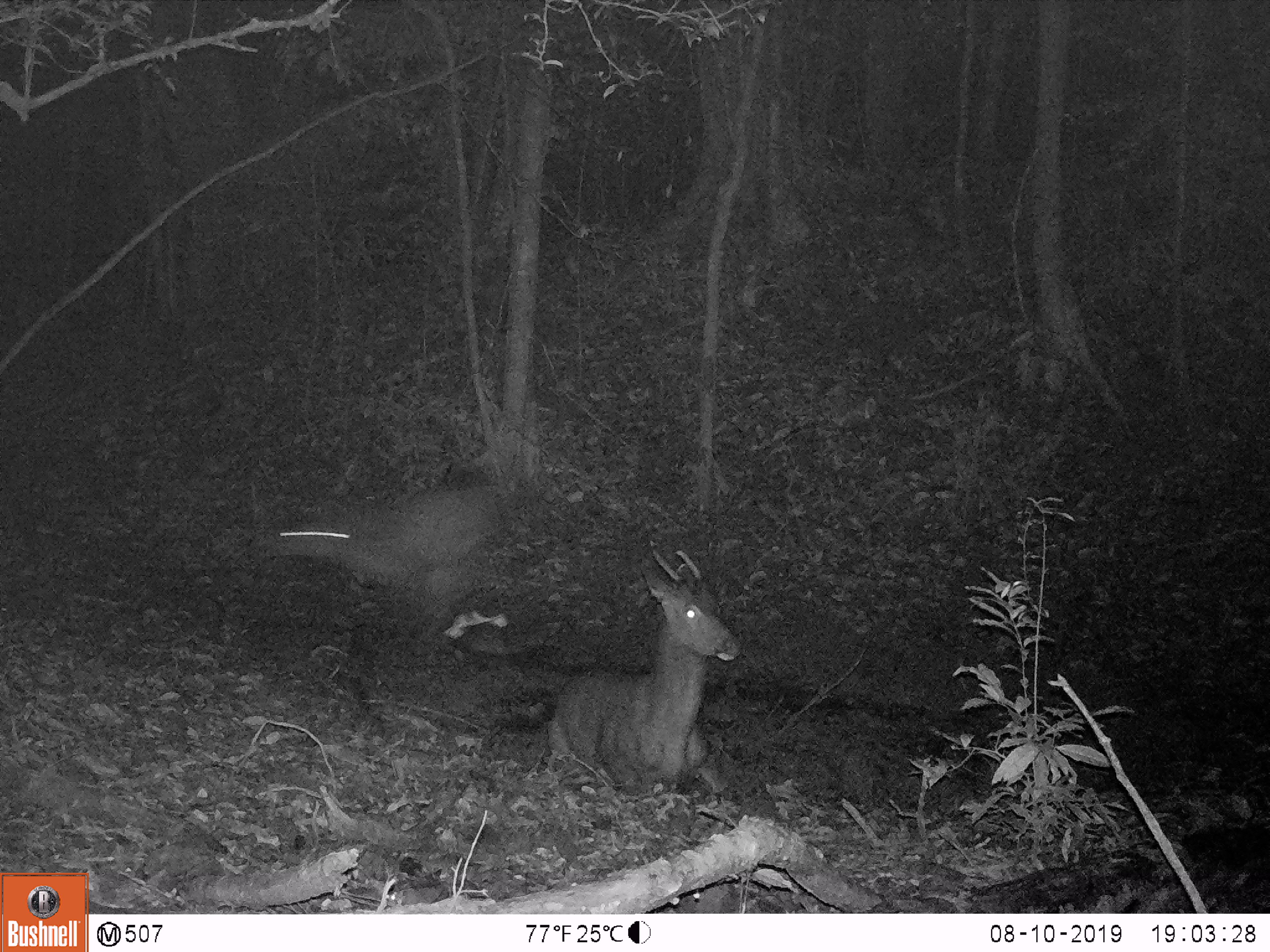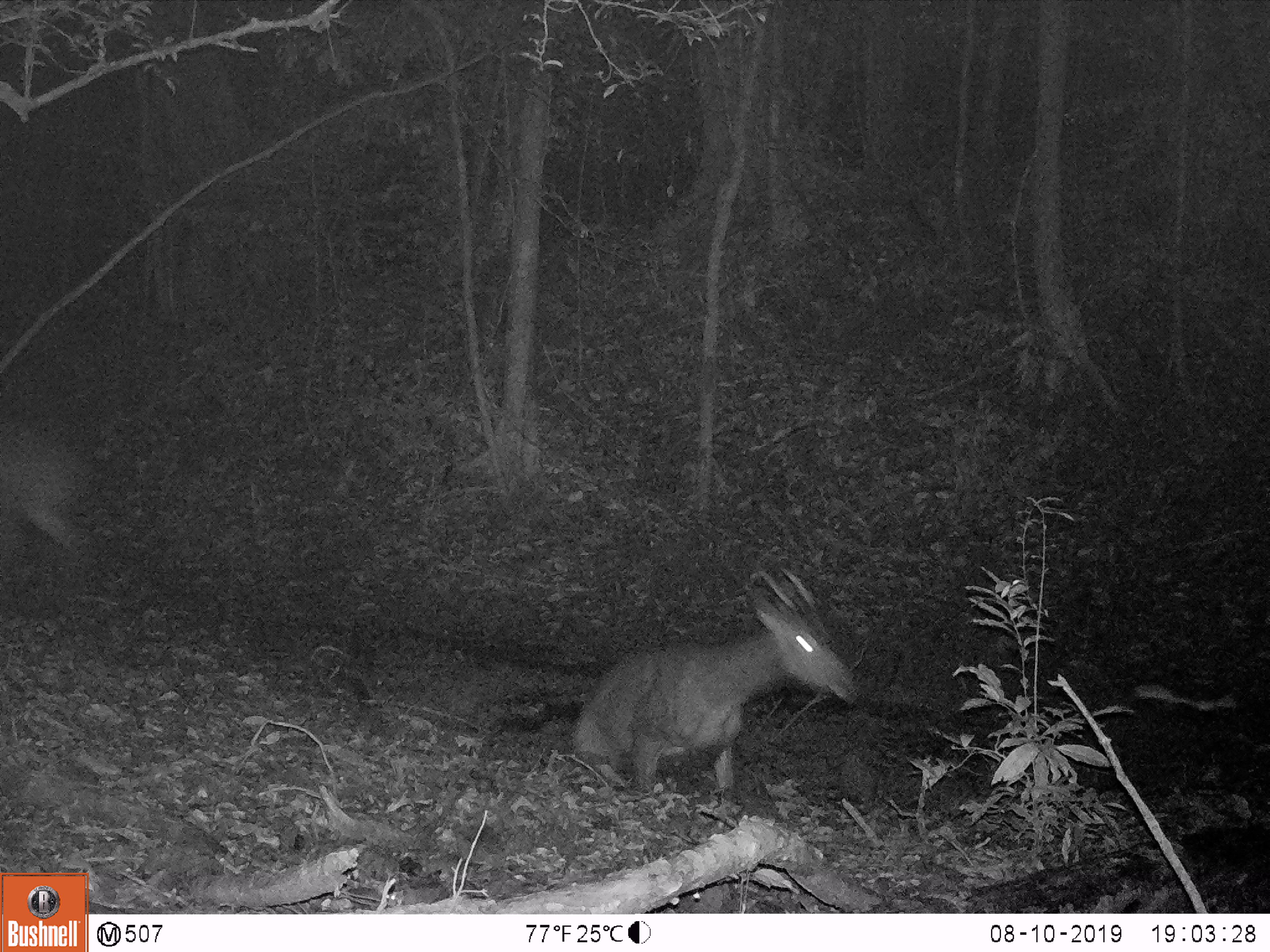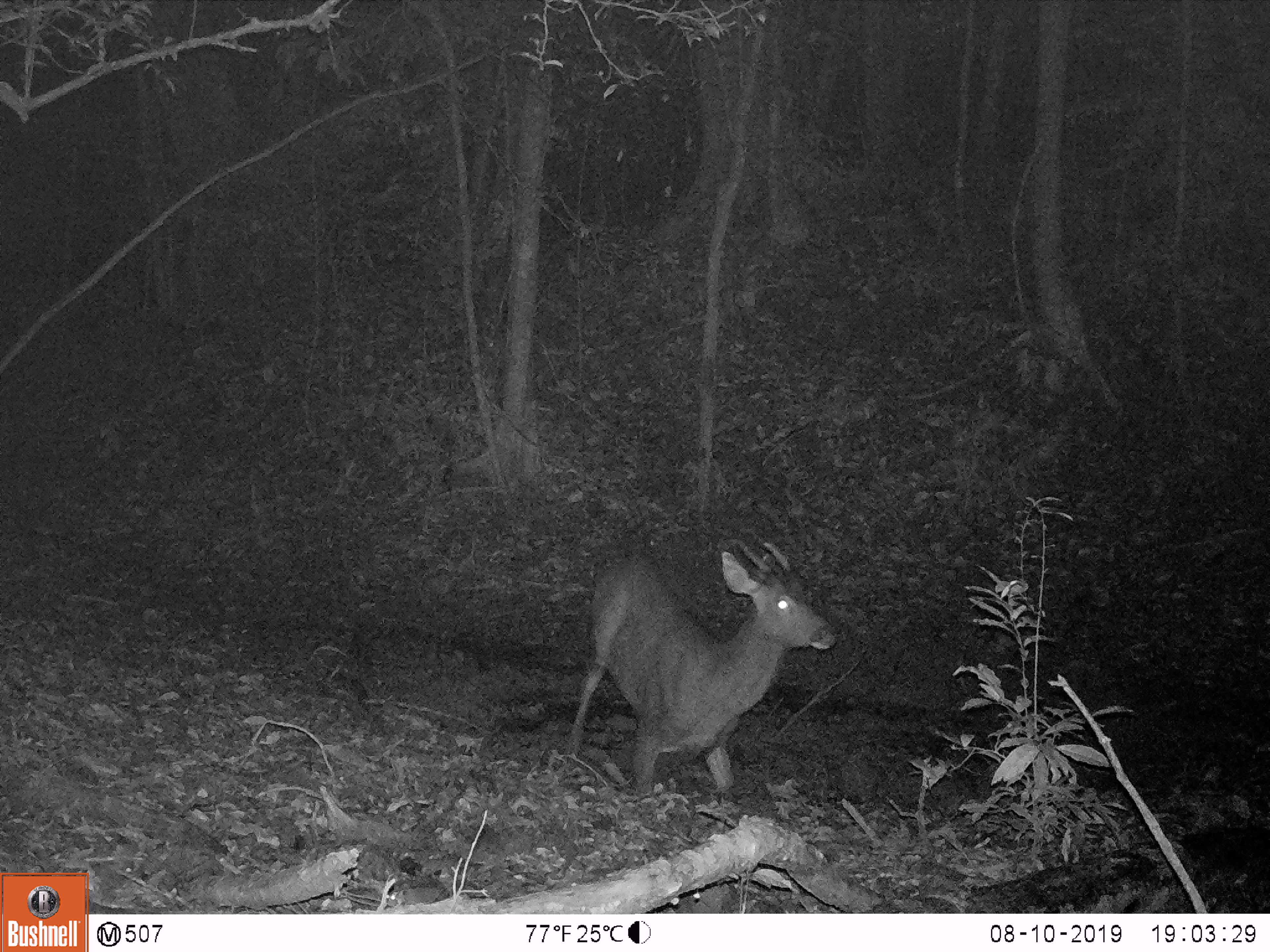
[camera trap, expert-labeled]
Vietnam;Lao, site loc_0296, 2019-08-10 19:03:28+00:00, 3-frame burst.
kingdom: Animalia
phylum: Chordata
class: Mammalia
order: Artiodactyla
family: Cervidae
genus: Rusa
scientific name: Rusa unicolor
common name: sambar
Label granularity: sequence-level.